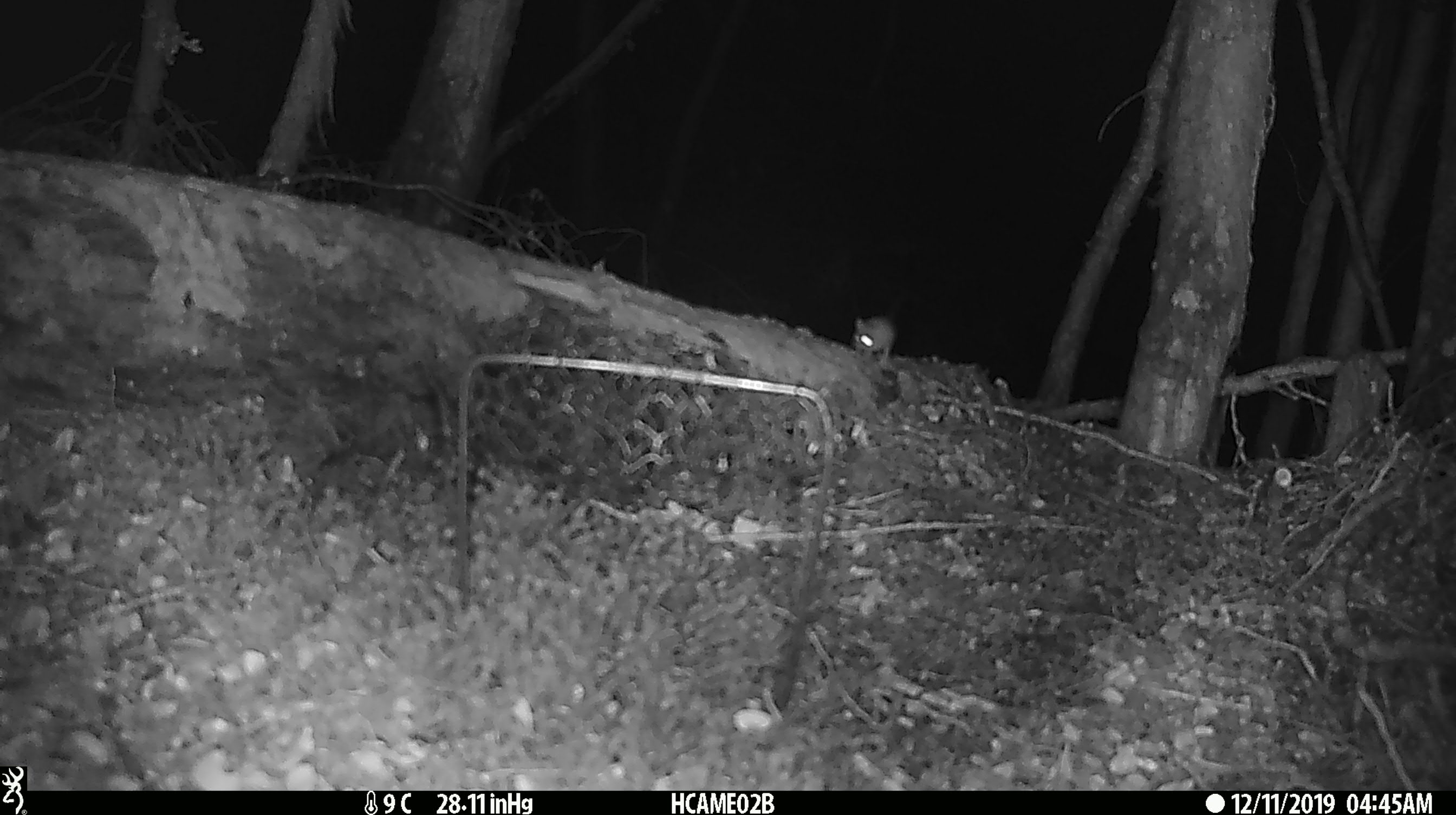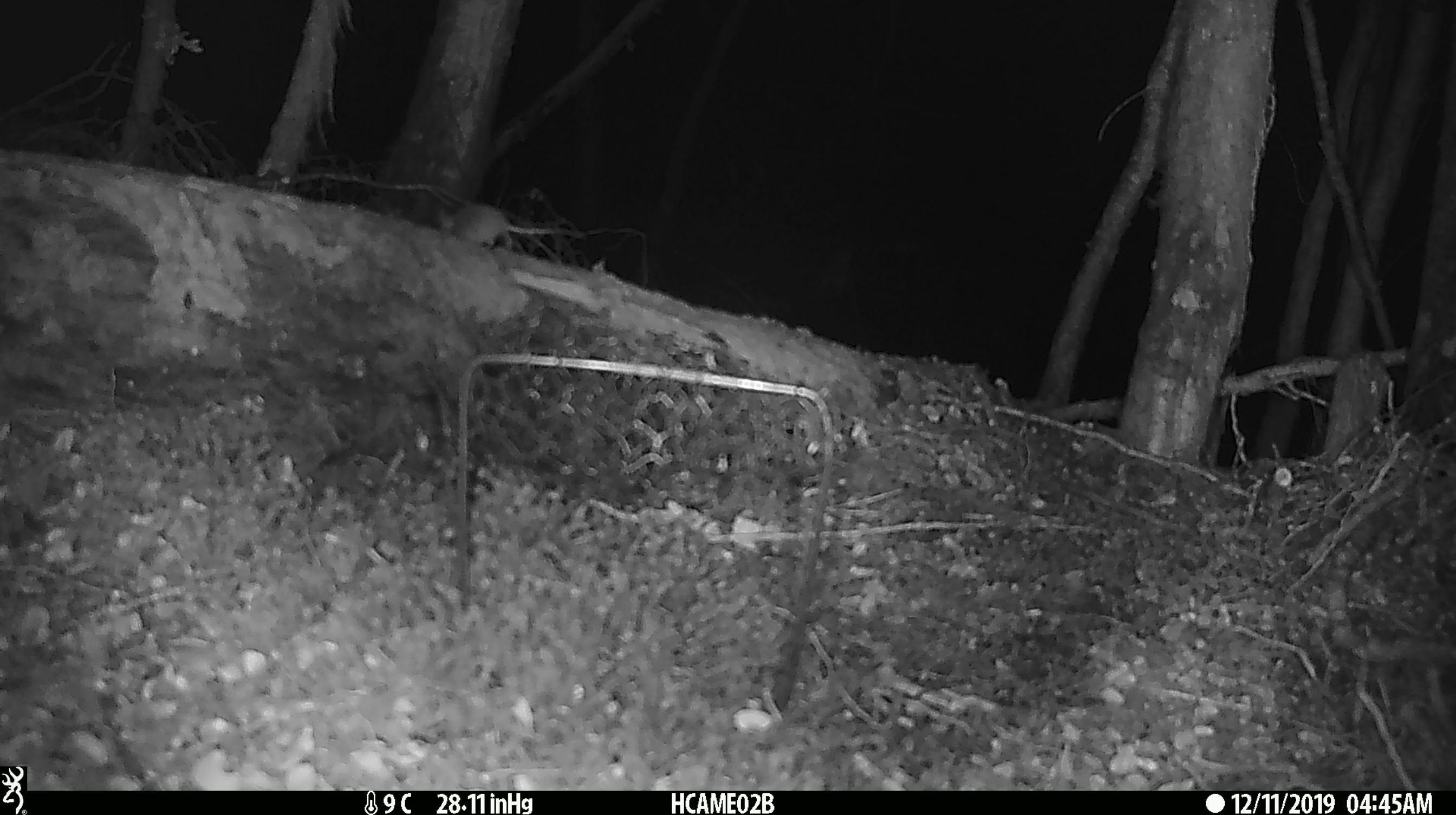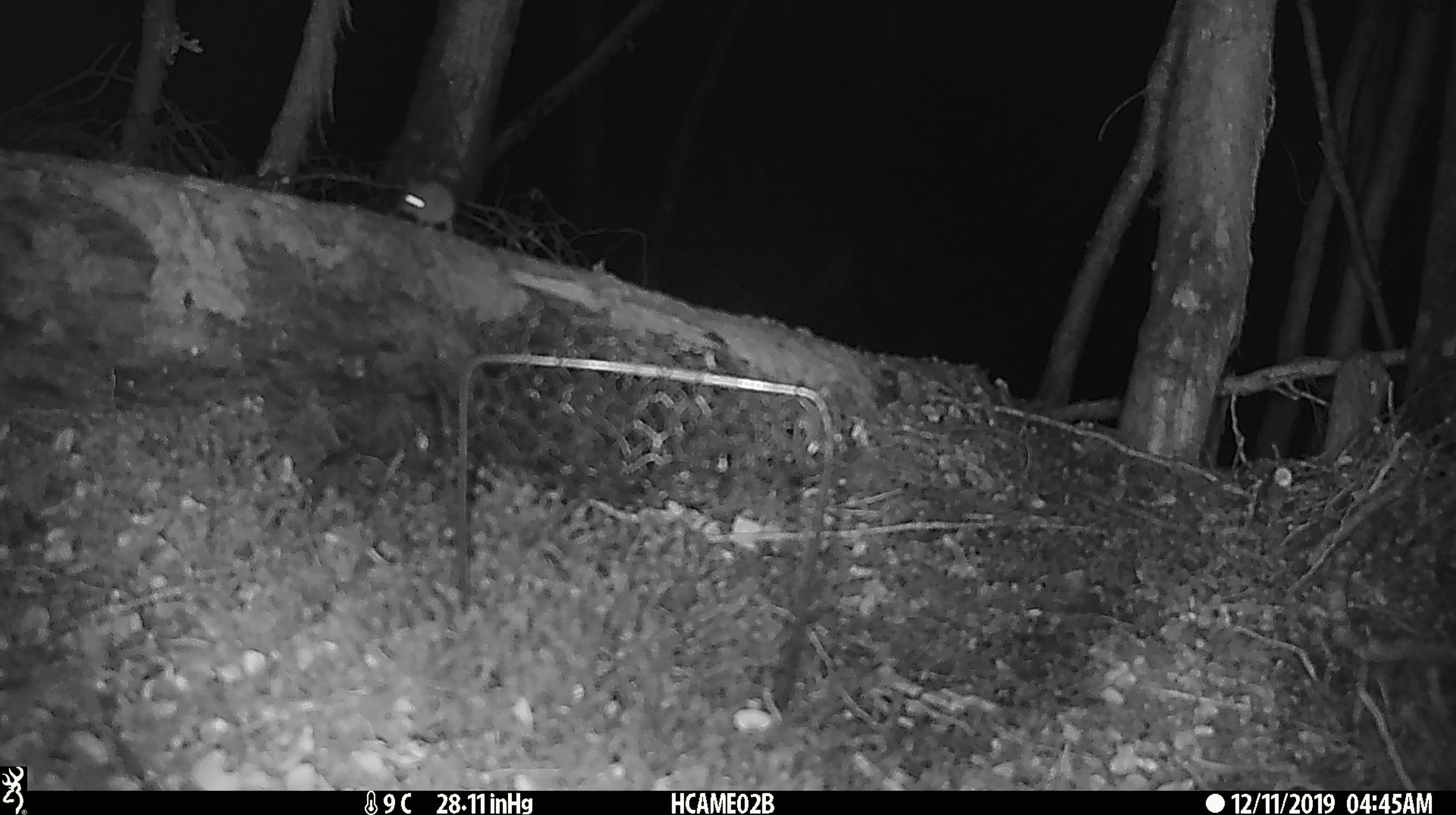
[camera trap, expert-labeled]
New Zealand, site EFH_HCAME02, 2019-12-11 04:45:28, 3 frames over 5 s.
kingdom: Animalia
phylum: Chordata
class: Mammalia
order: Rodentia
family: Muridae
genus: Mus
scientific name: Mus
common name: mouse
Mouse (Mus).